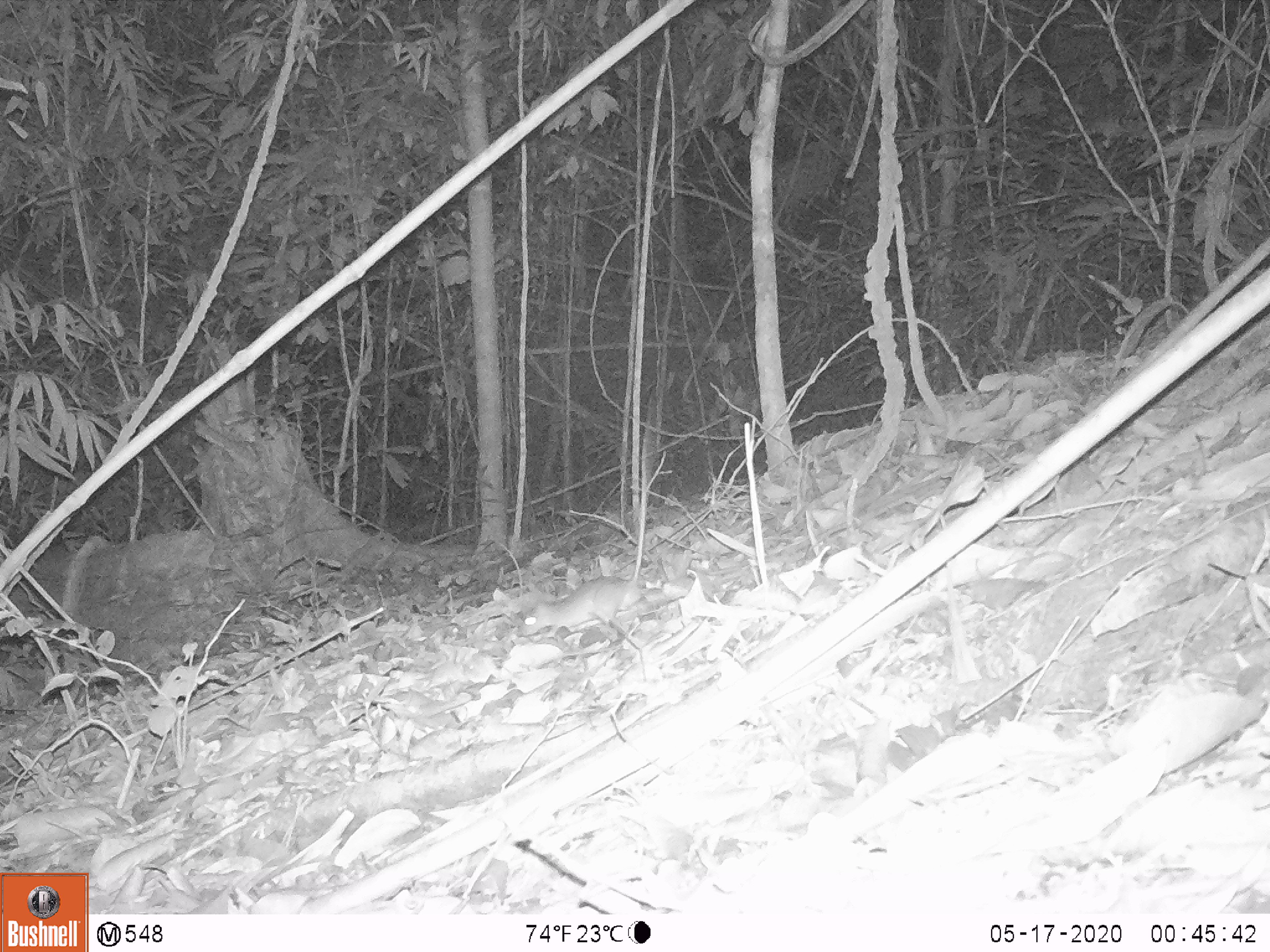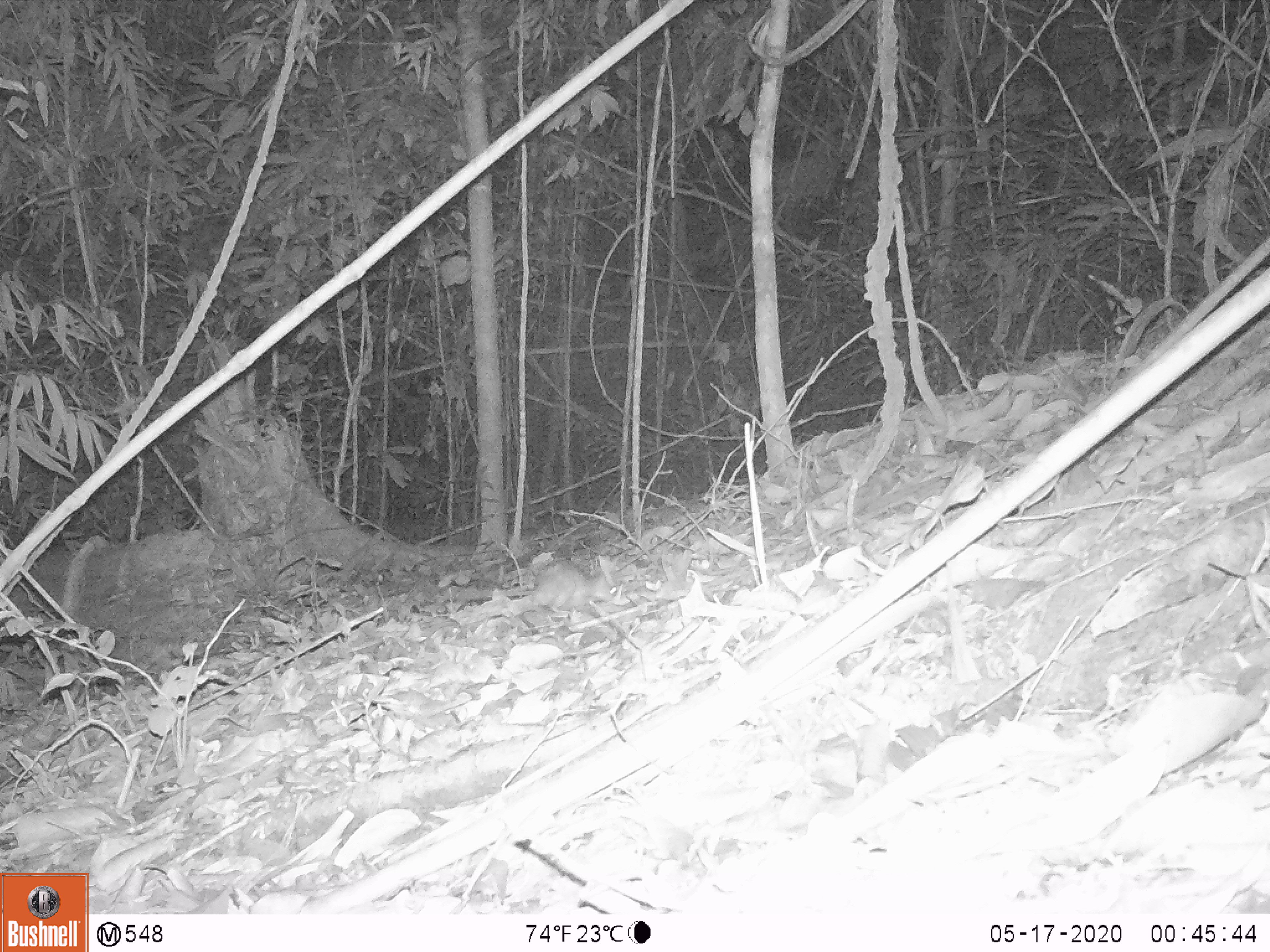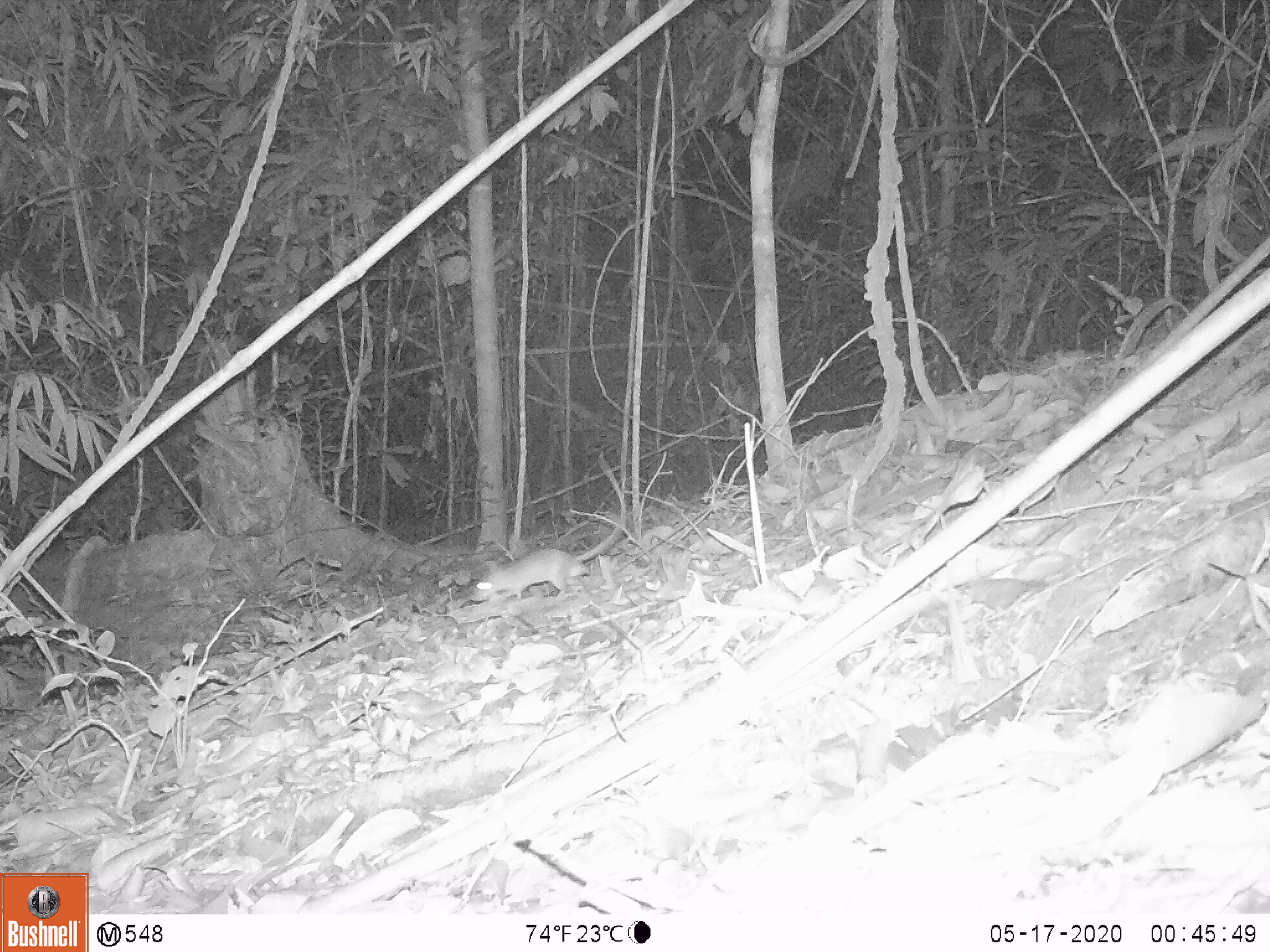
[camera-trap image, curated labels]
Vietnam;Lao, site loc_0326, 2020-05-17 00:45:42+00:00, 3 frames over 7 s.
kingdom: Animalia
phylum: Chordata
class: Mammalia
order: Rodentia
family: Muridae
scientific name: Muridae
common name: old-world mice and rats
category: unidentified murid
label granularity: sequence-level